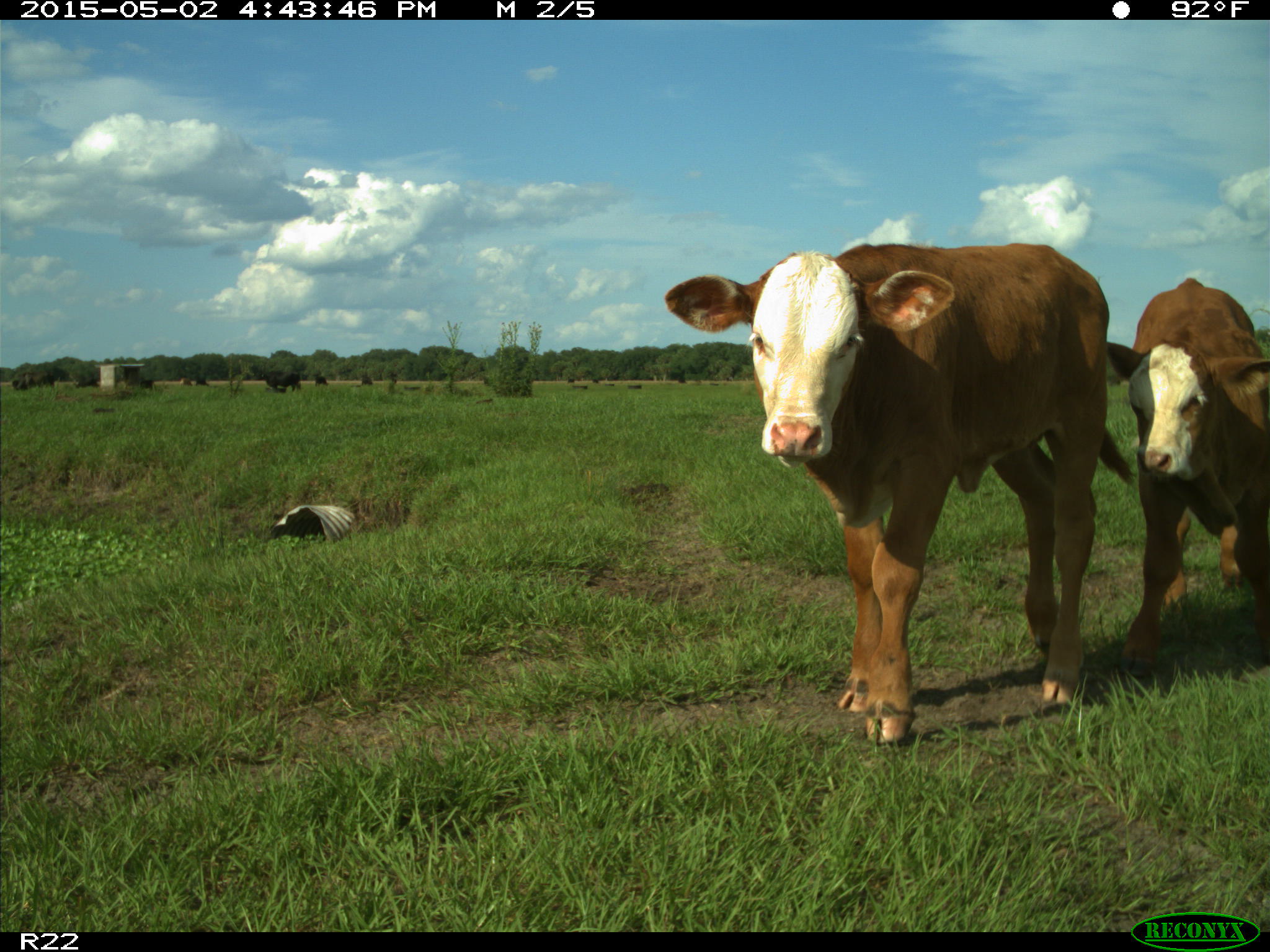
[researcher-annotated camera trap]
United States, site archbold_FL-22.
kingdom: Animalia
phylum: Chordata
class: Mammalia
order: Artiodactyla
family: Bovidae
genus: Bos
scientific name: Bos taurus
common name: domestic cow